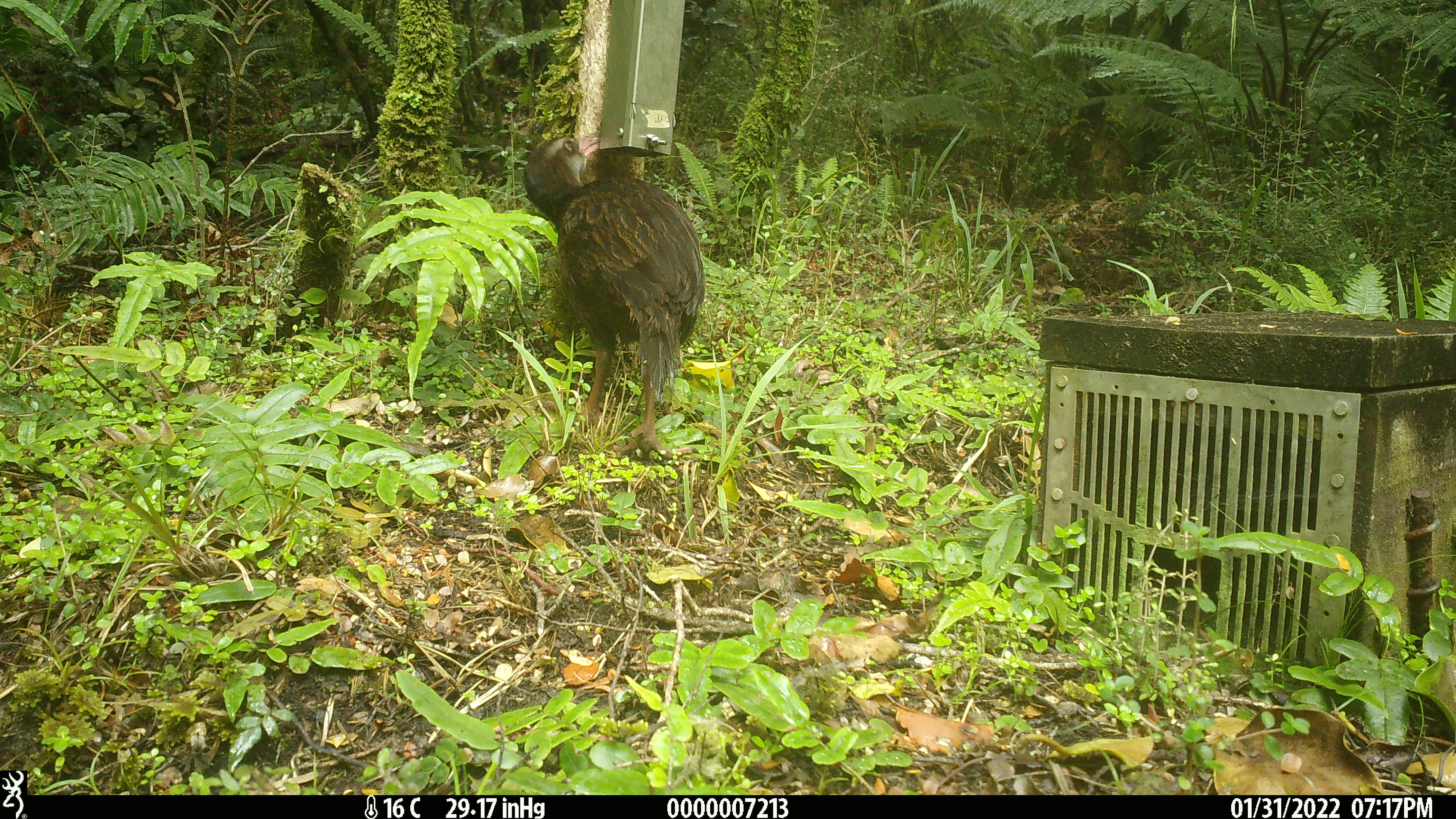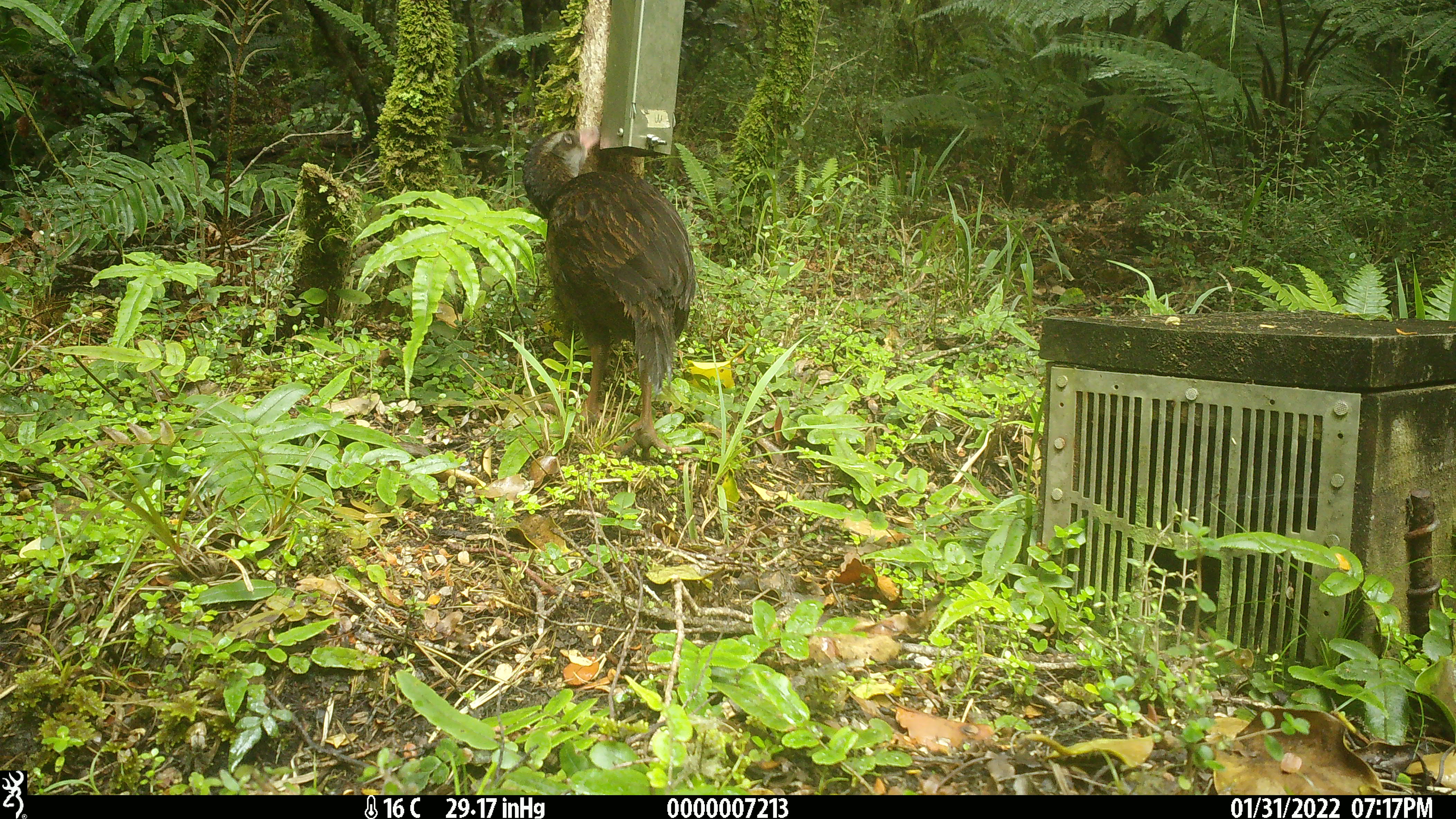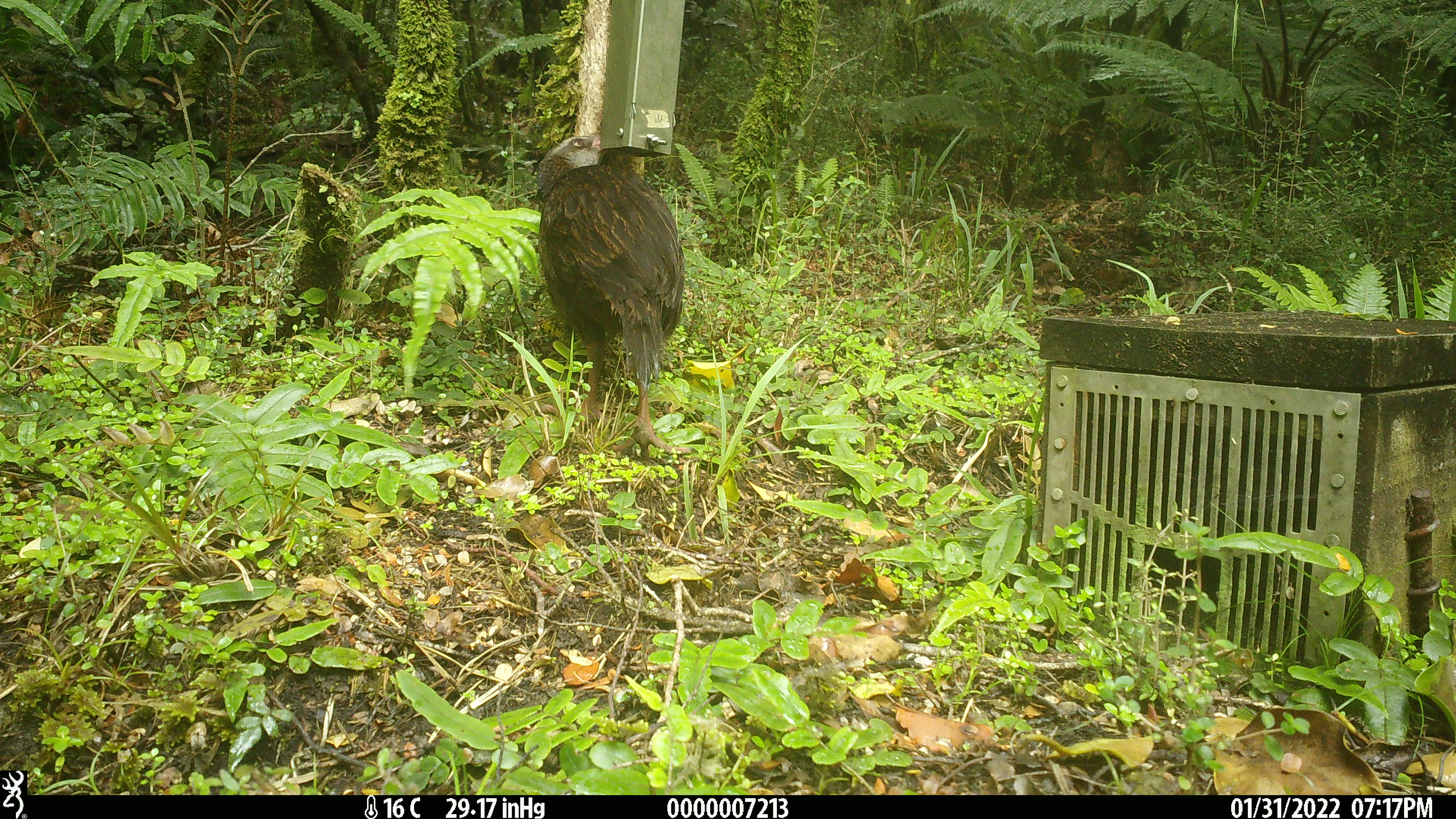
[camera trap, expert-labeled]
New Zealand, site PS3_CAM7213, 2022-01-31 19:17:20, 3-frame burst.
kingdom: Animalia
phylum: Chordata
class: Aves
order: Gruiformes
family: Rallidae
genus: Gallirallus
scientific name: Gallirallus australis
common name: weka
Weka (Gallirallus australis).